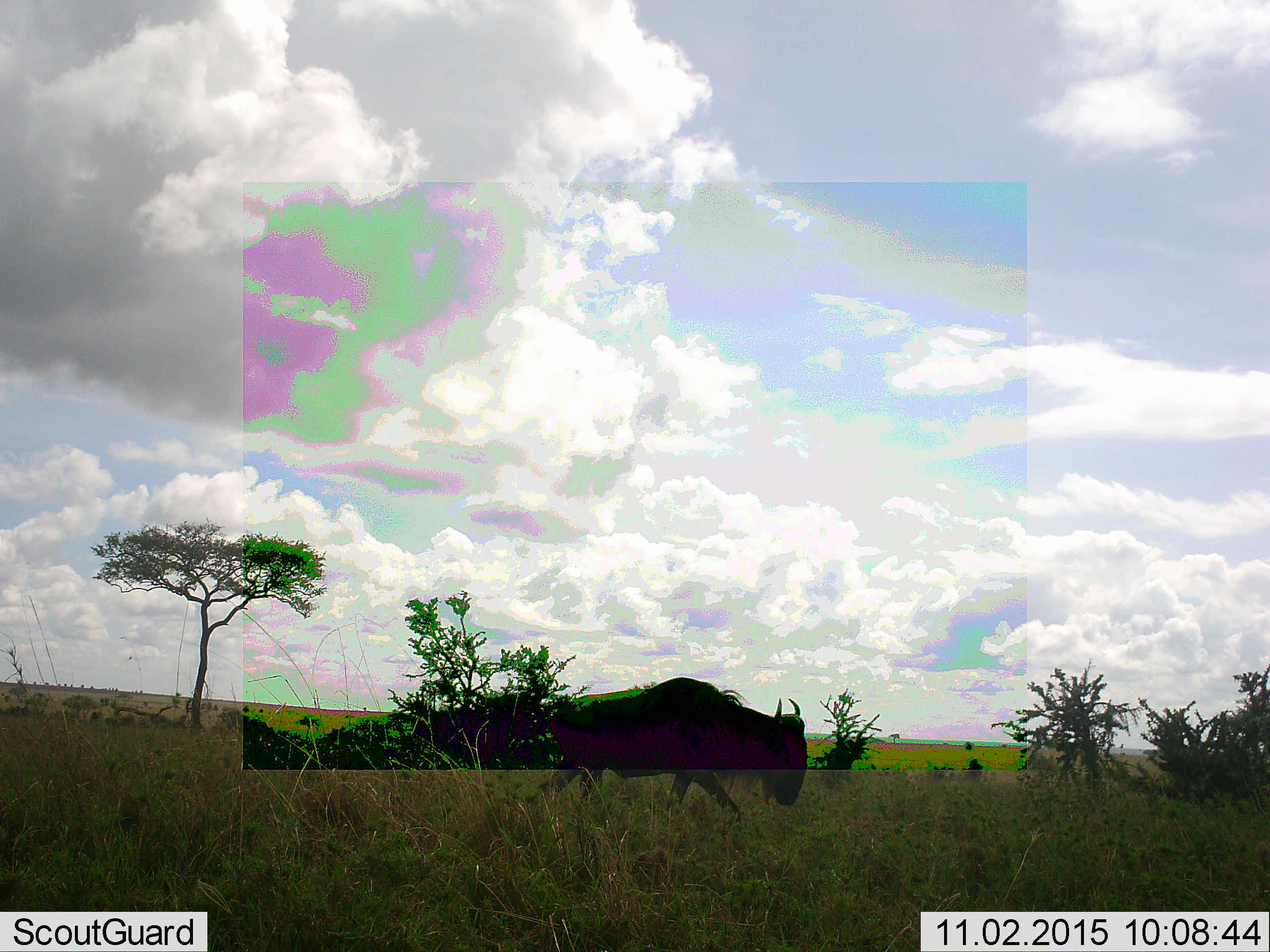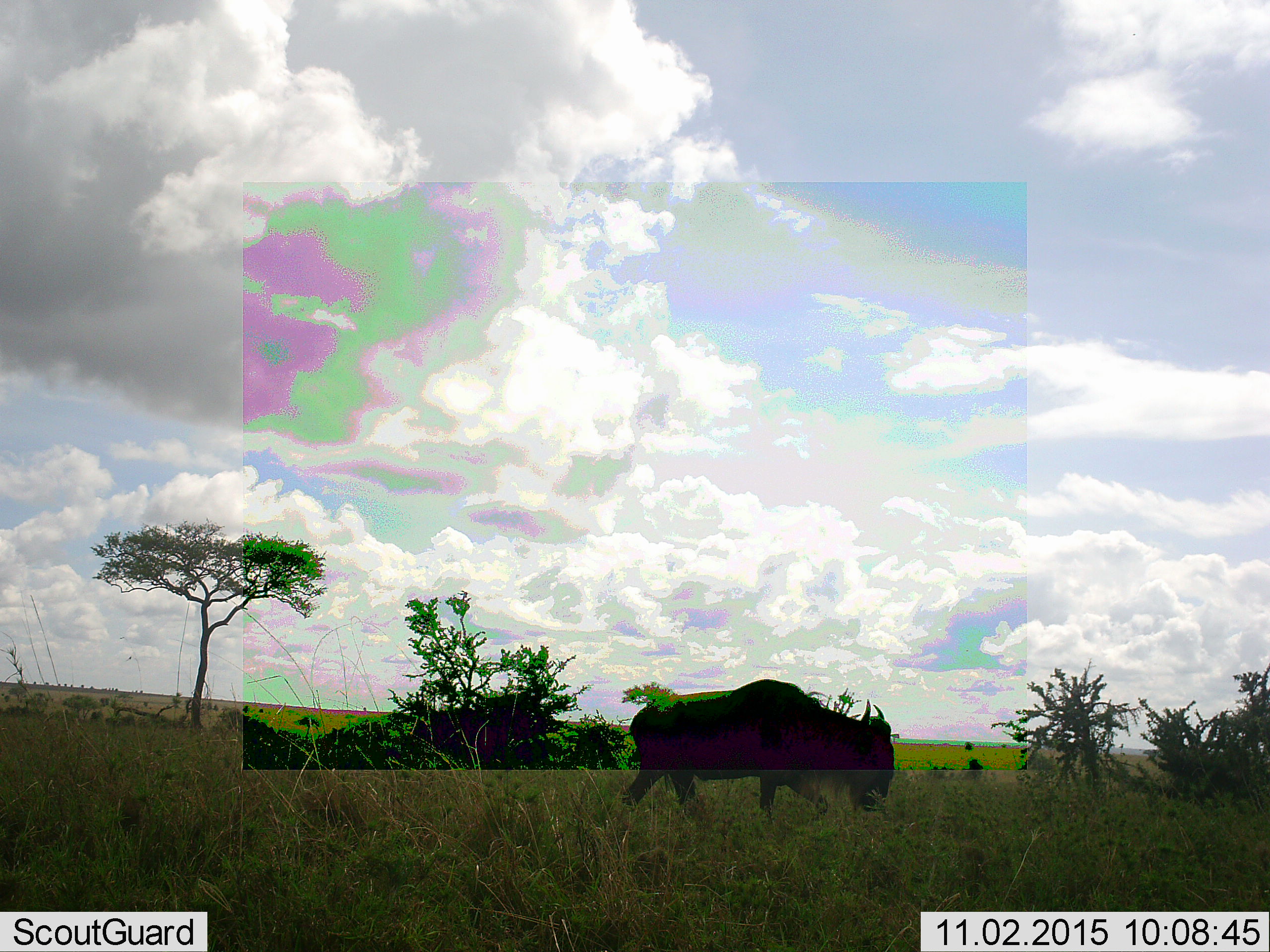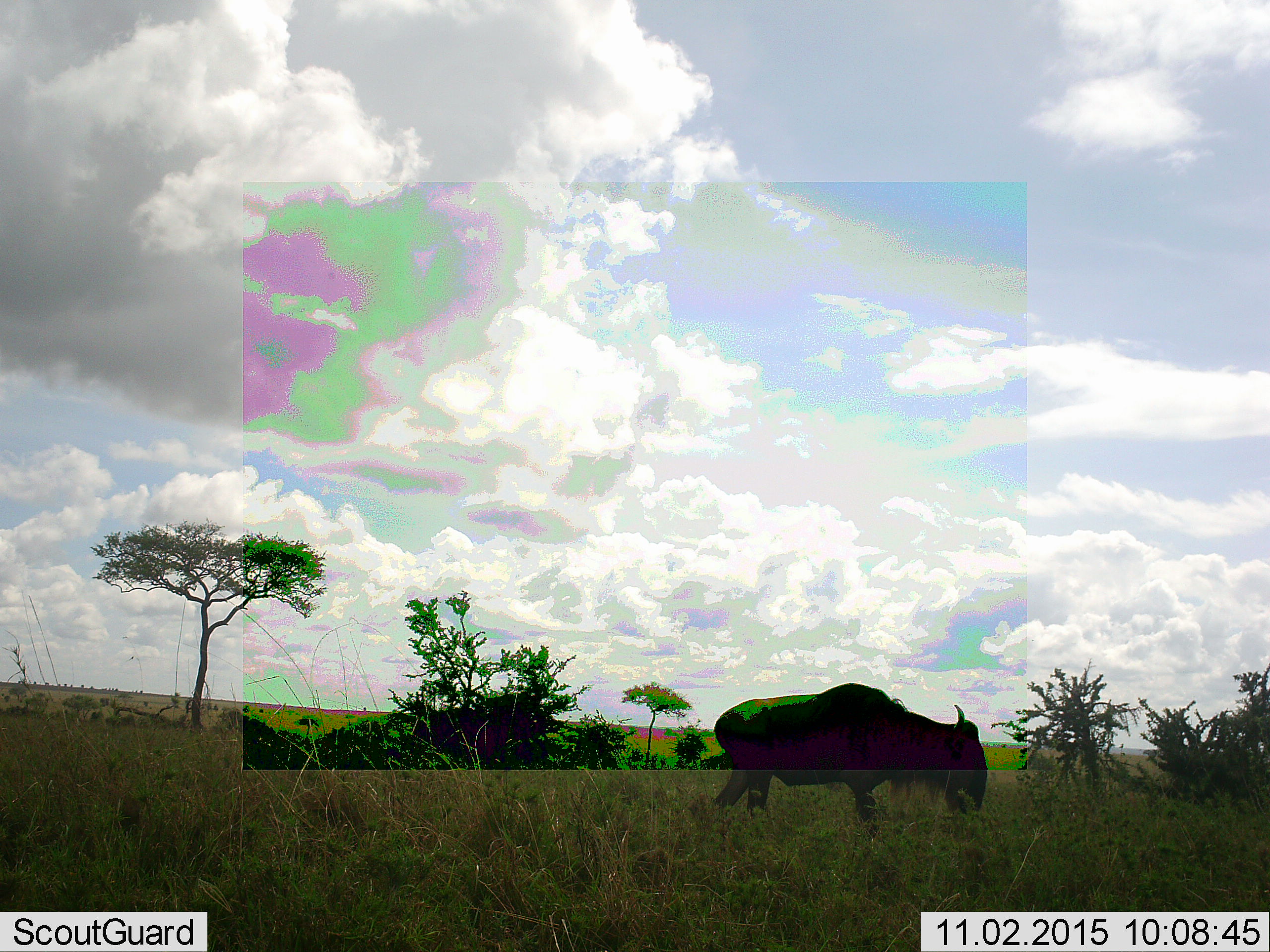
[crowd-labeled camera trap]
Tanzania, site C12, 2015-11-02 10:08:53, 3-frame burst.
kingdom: Animalia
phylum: Chordata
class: Mammalia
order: Artiodactyla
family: Bovidae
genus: Connochaetes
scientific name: Connochaetes taurinus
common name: blue wildebeest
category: wildebeest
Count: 1.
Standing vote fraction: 6%.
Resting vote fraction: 0%.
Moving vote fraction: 100%.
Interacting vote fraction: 0%.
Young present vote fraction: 0%.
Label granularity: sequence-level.